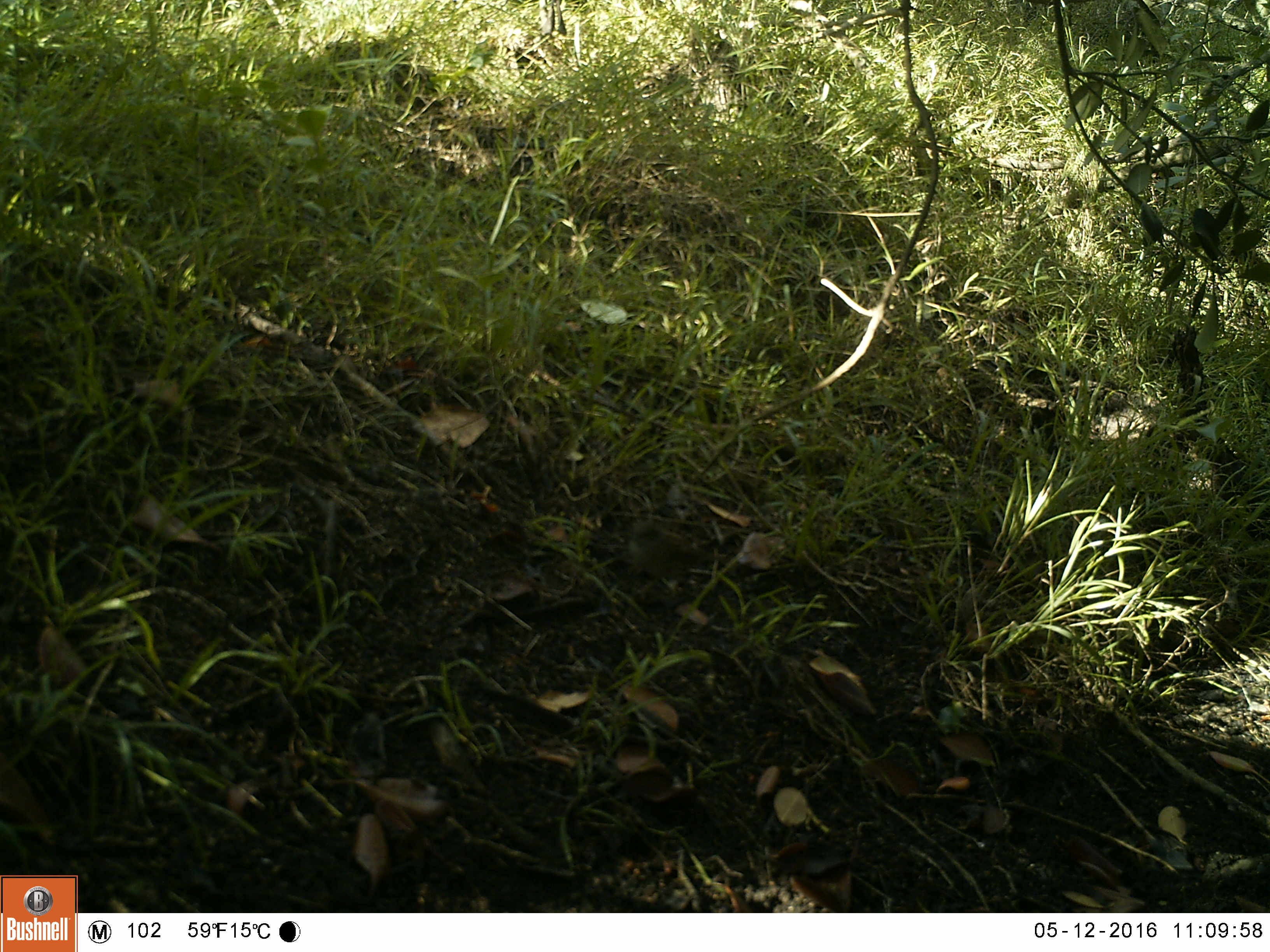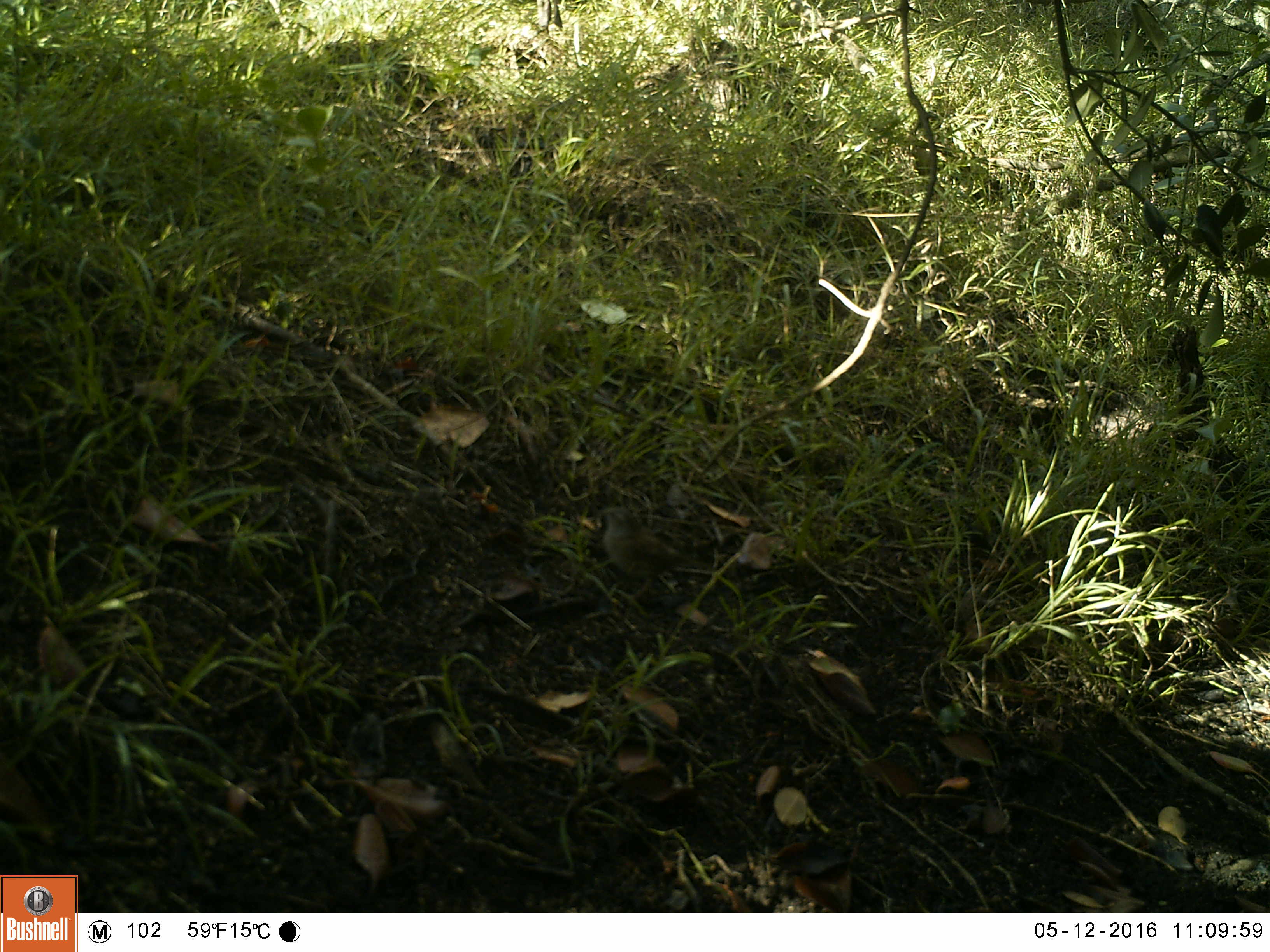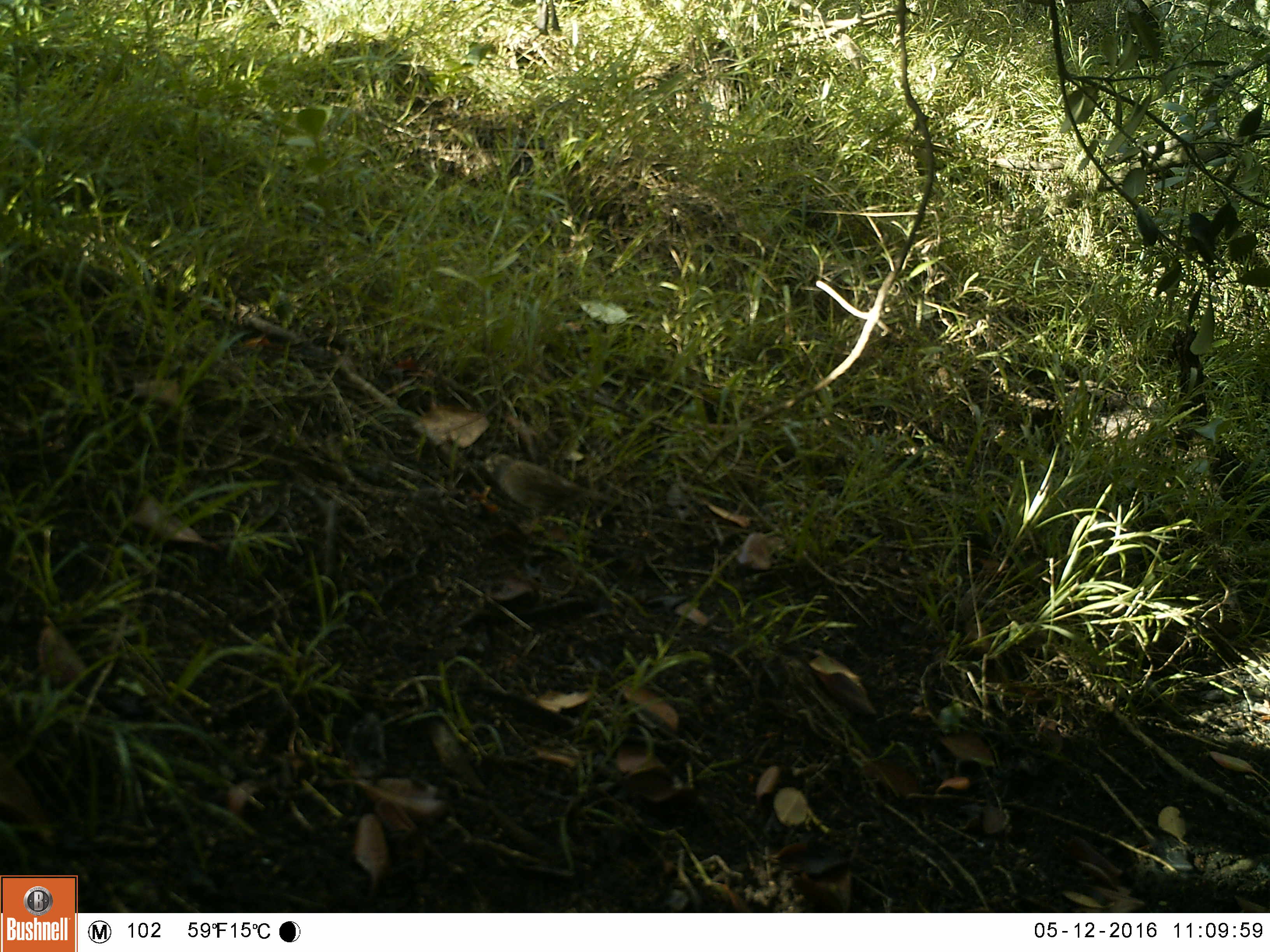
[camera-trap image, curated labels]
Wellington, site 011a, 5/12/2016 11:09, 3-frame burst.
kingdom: Animalia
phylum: Chordata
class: Aves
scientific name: Aves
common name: bird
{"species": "bird (Aves)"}